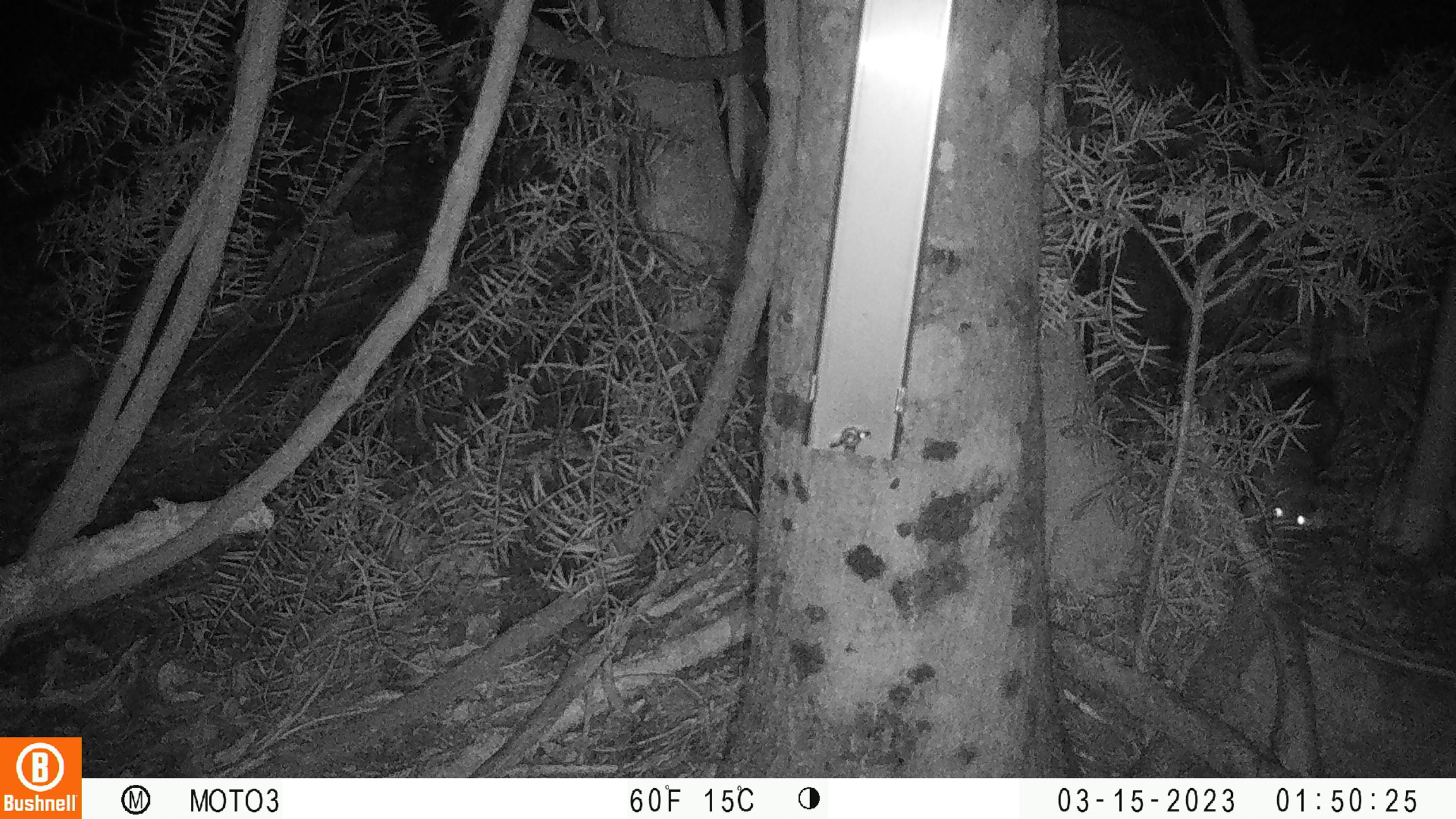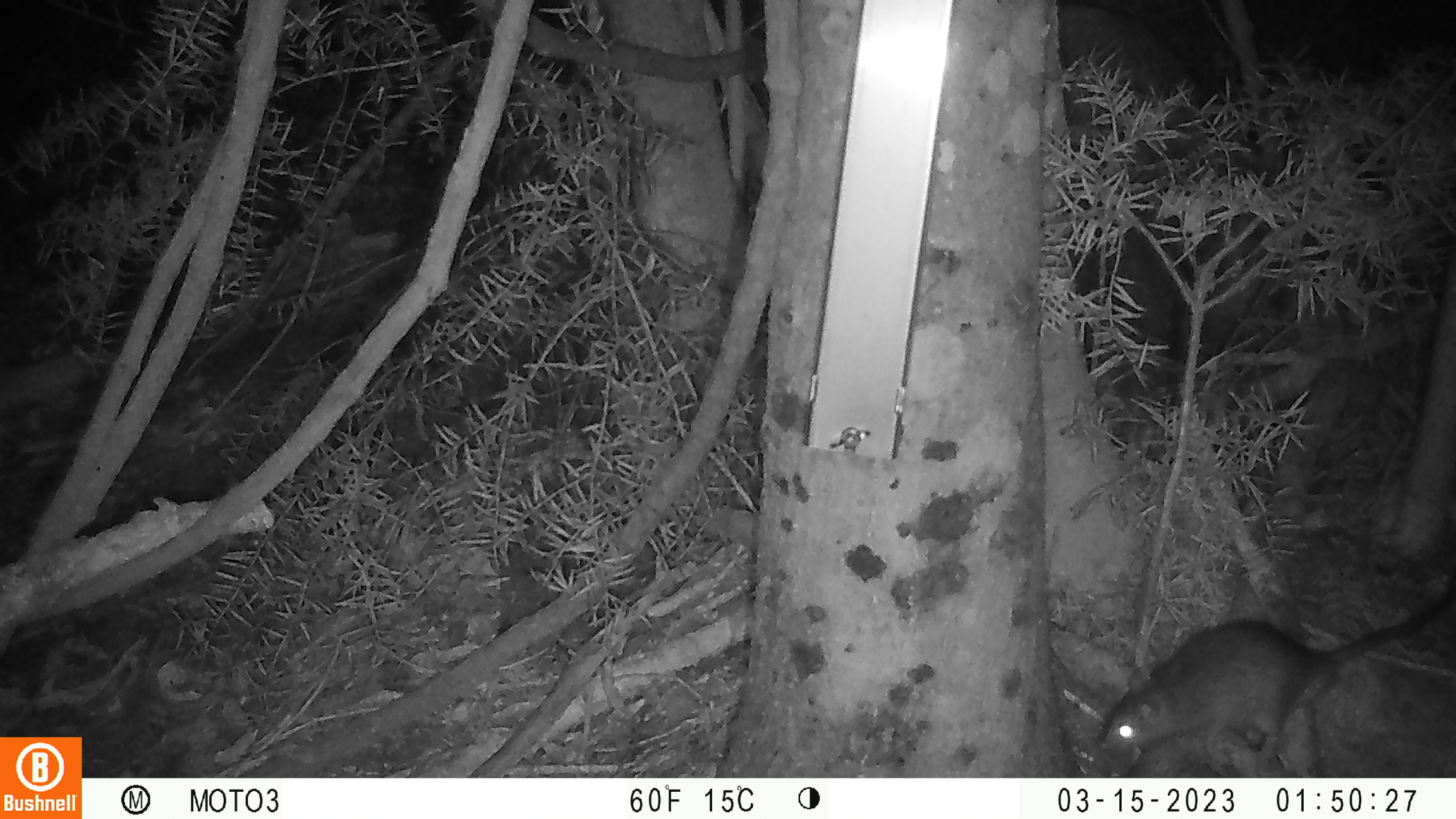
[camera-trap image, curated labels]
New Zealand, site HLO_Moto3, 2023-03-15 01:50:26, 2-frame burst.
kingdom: Animalia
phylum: Chordata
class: Mammalia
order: Rodentia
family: Muridae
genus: Rattus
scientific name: Rattus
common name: rat